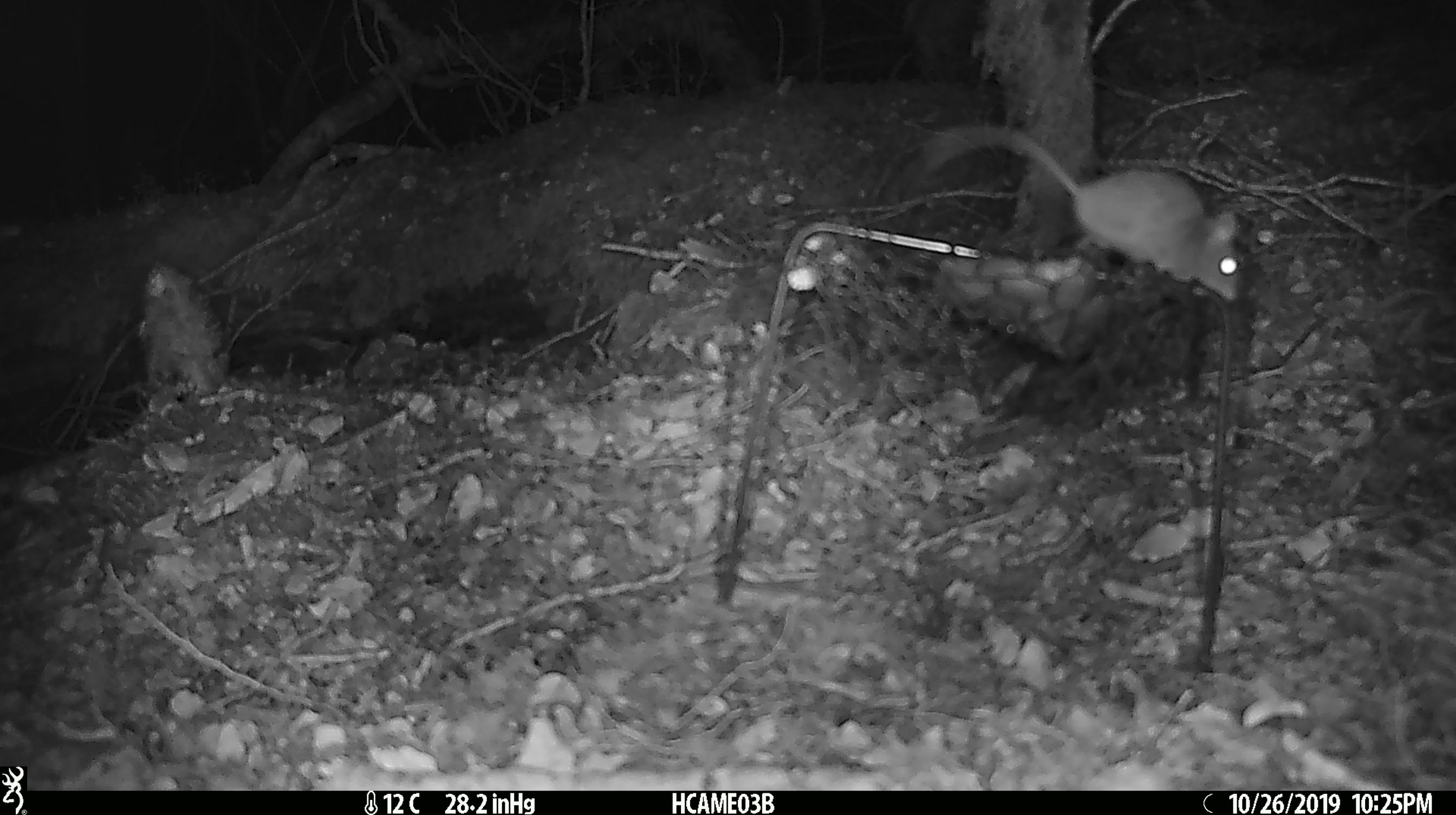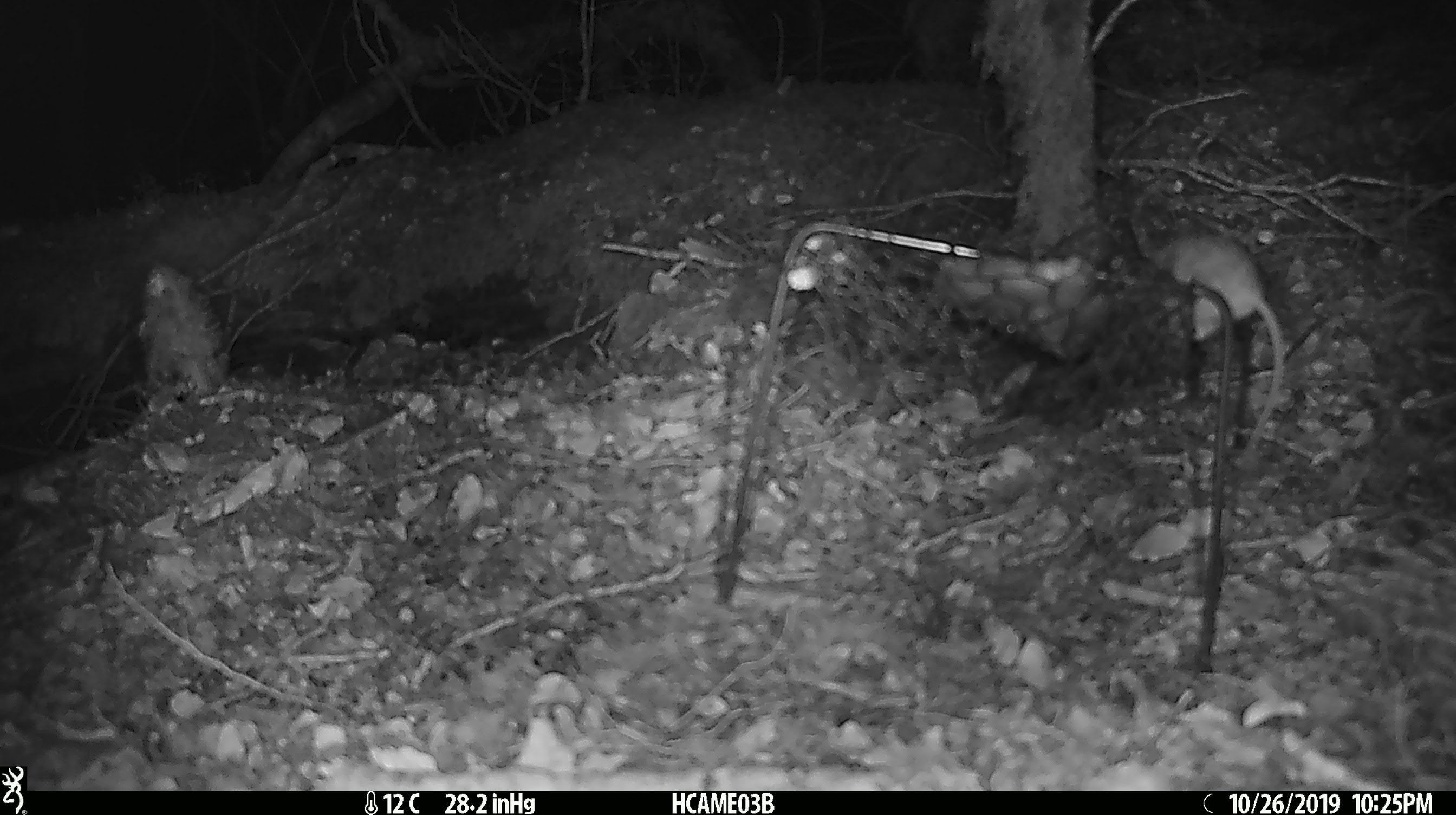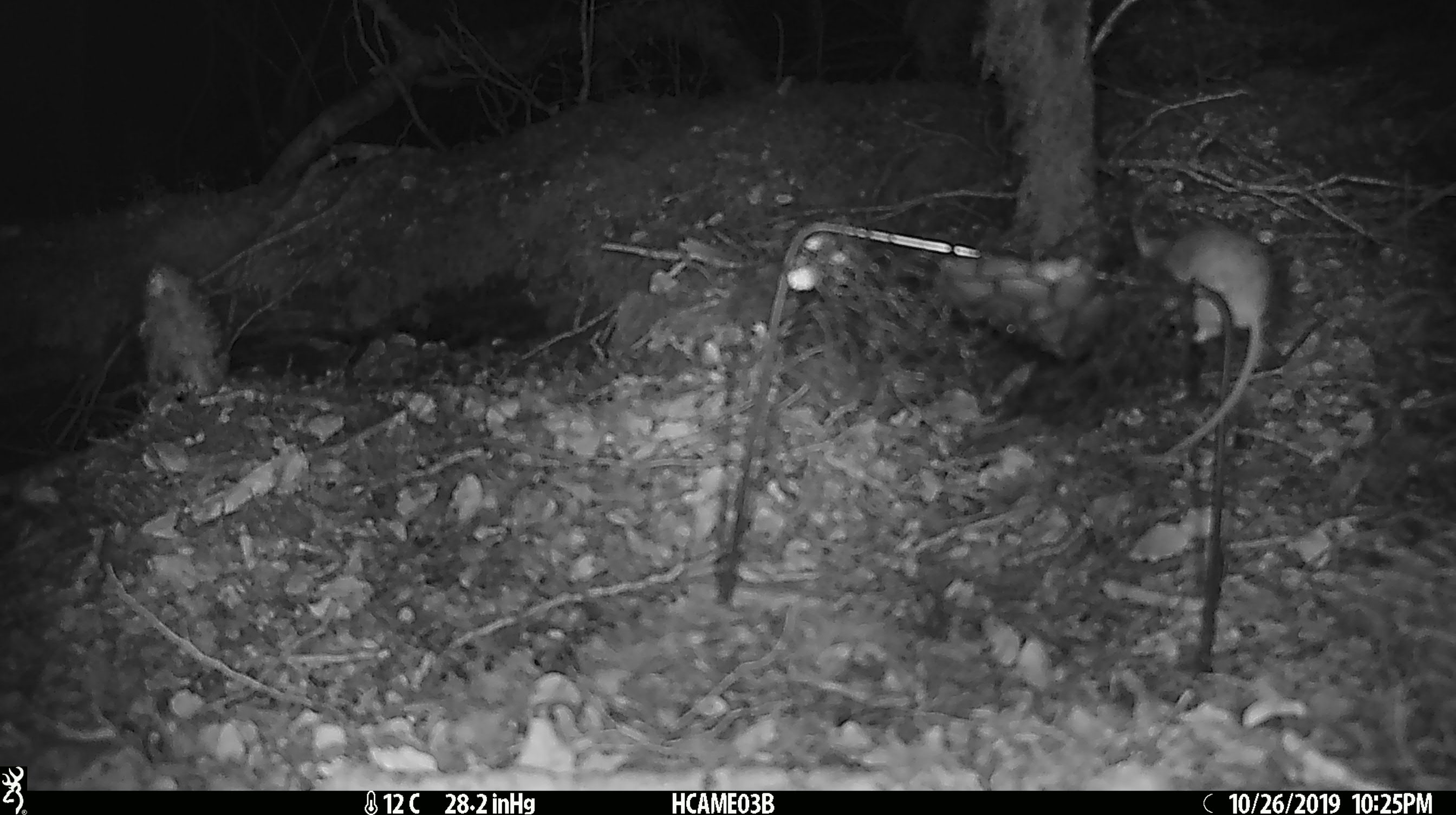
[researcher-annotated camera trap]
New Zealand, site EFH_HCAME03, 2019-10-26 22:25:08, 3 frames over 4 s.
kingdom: Animalia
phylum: Chordata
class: Mammalia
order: Rodentia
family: Muridae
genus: Mus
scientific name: Mus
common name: mouse